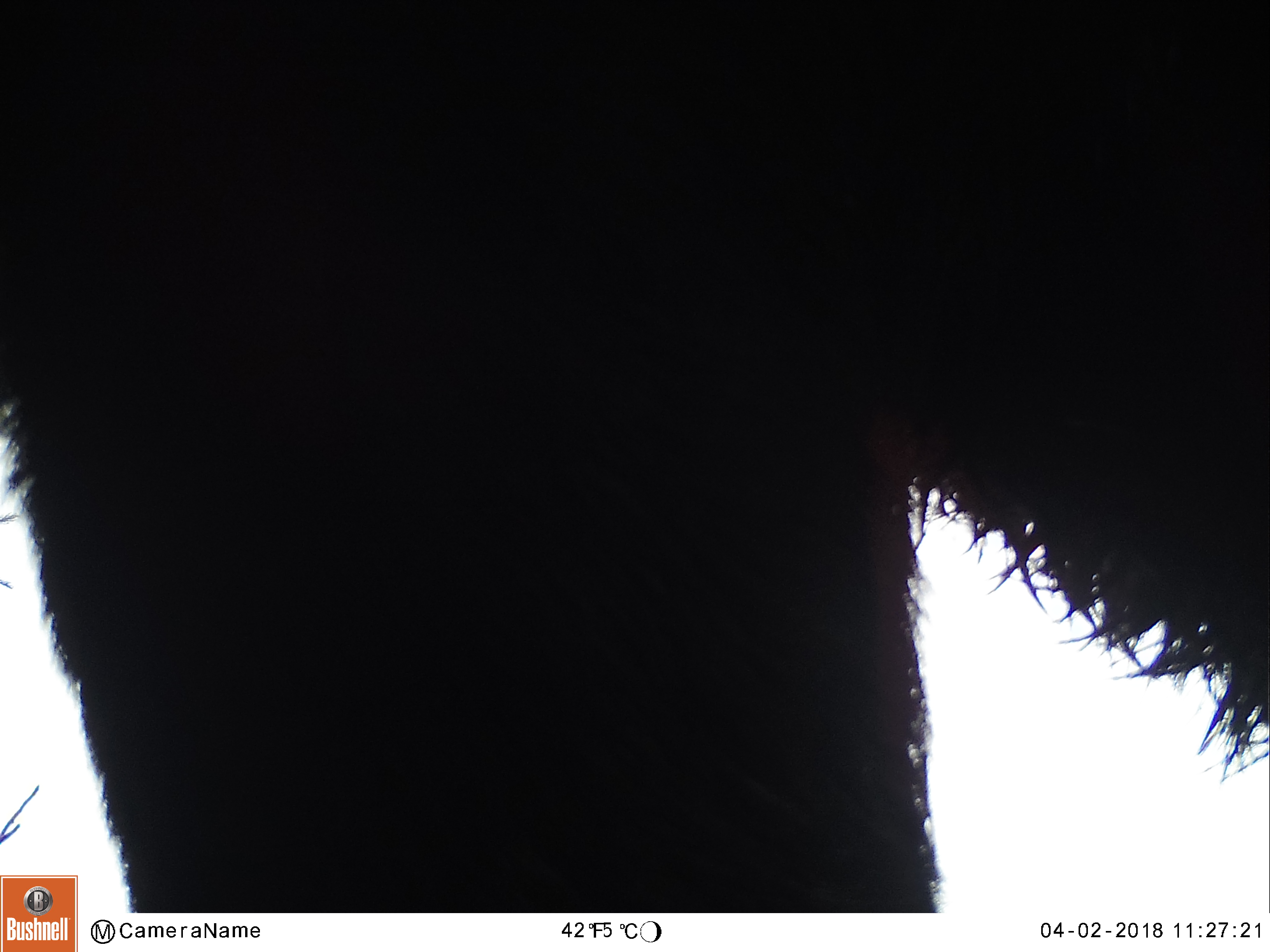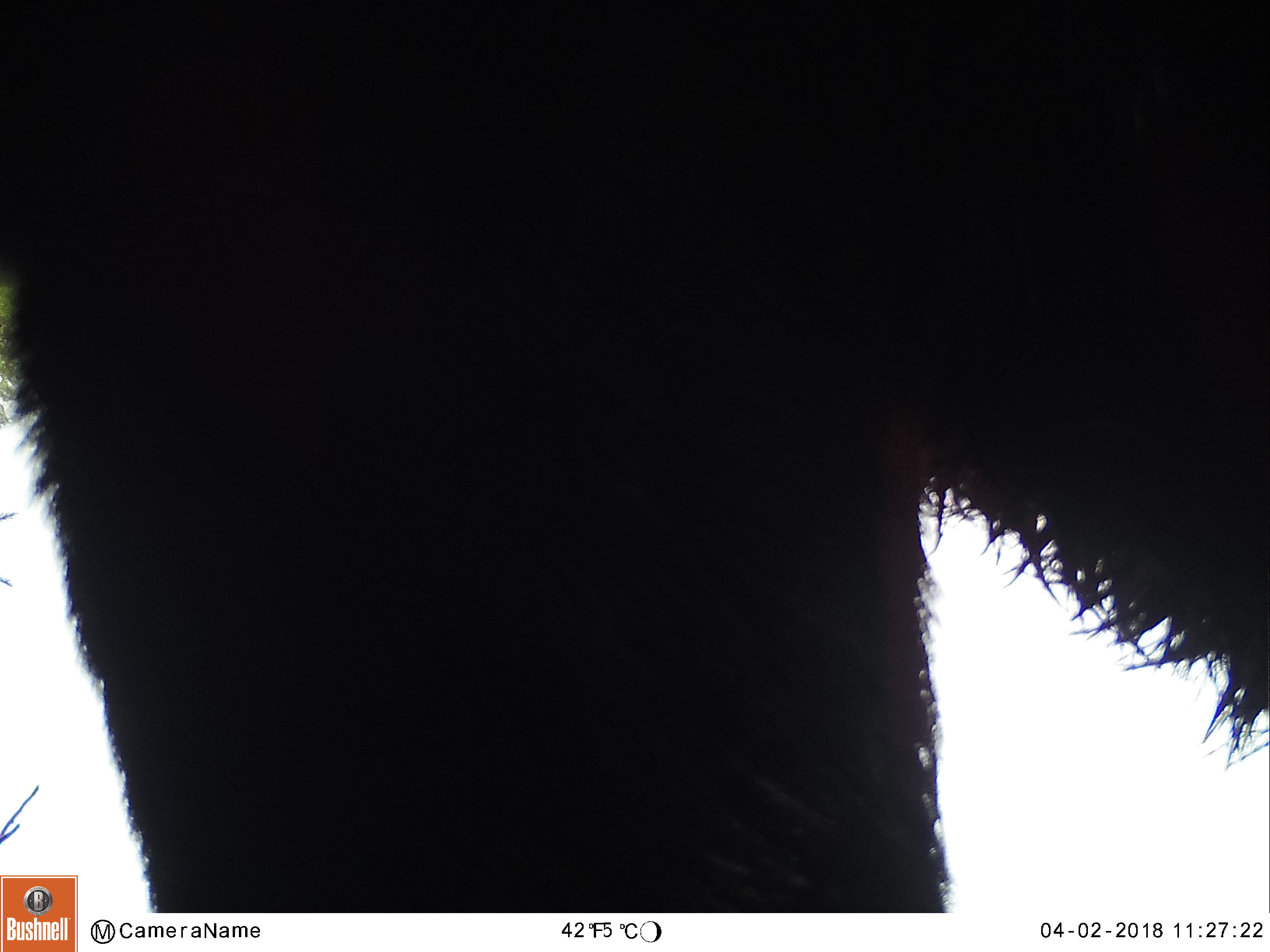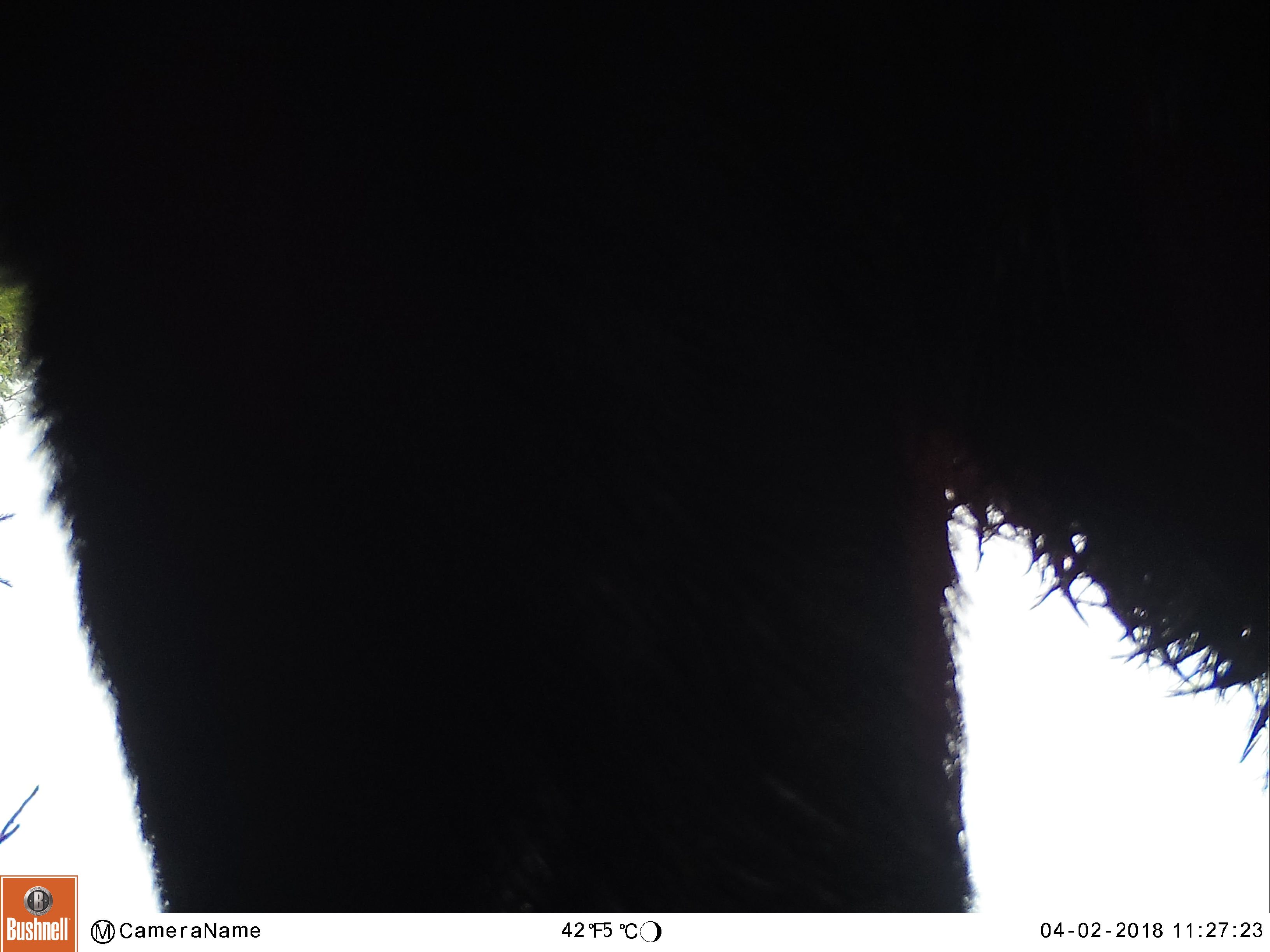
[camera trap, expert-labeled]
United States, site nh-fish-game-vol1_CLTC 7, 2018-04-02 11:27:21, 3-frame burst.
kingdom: Animalia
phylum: Chordata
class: Mammalia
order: Artiodactyla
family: Cervidae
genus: Alces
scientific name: Alces alces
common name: moose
Moose (Alces alces).